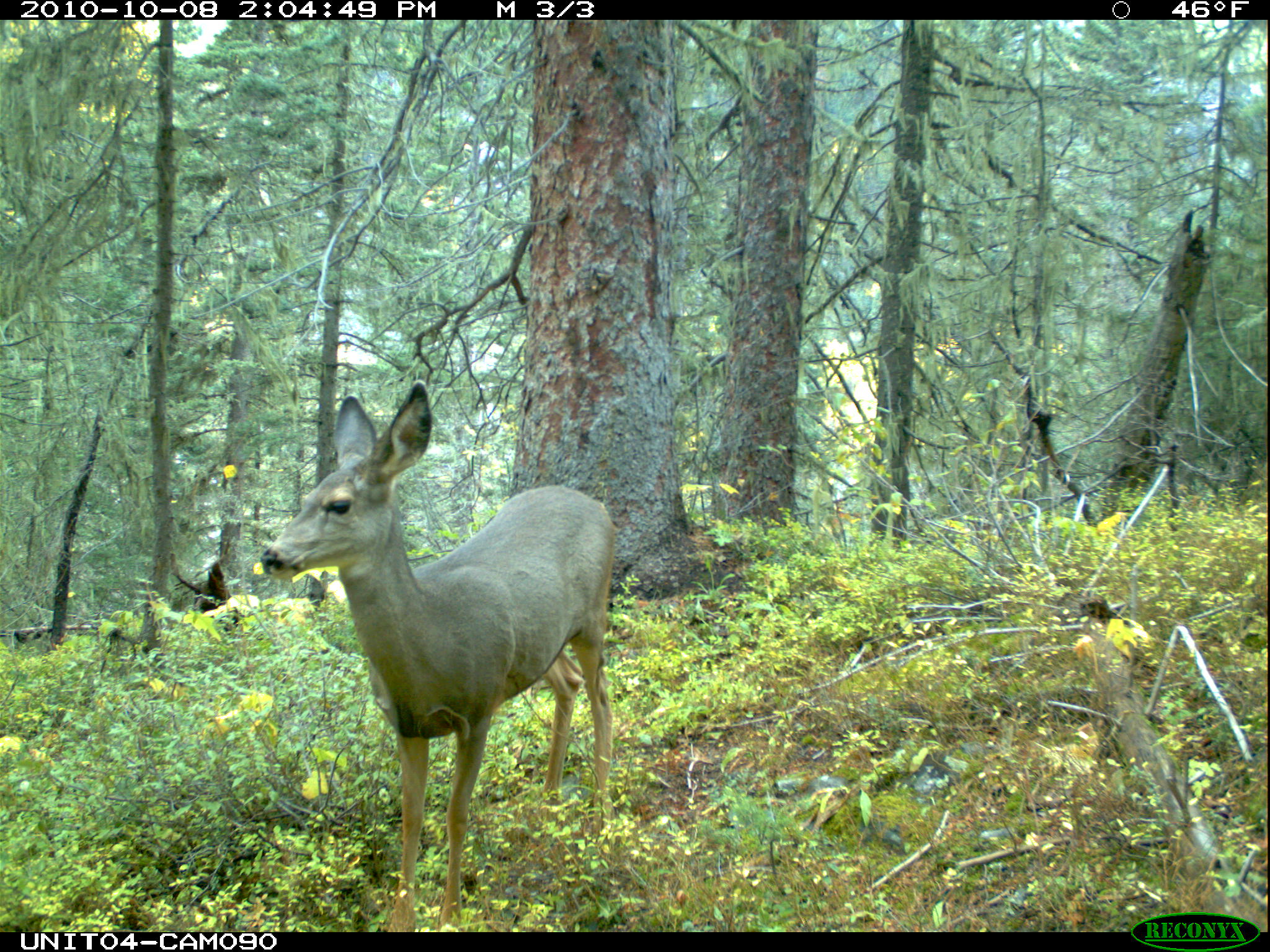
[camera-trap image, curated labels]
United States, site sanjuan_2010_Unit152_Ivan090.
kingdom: Animalia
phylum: Chordata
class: Mammalia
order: Artiodactyla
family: Cervidae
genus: Odocoileus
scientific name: Odocoileus hemionus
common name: mule deer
Odocoileus hemionus (mule deer).